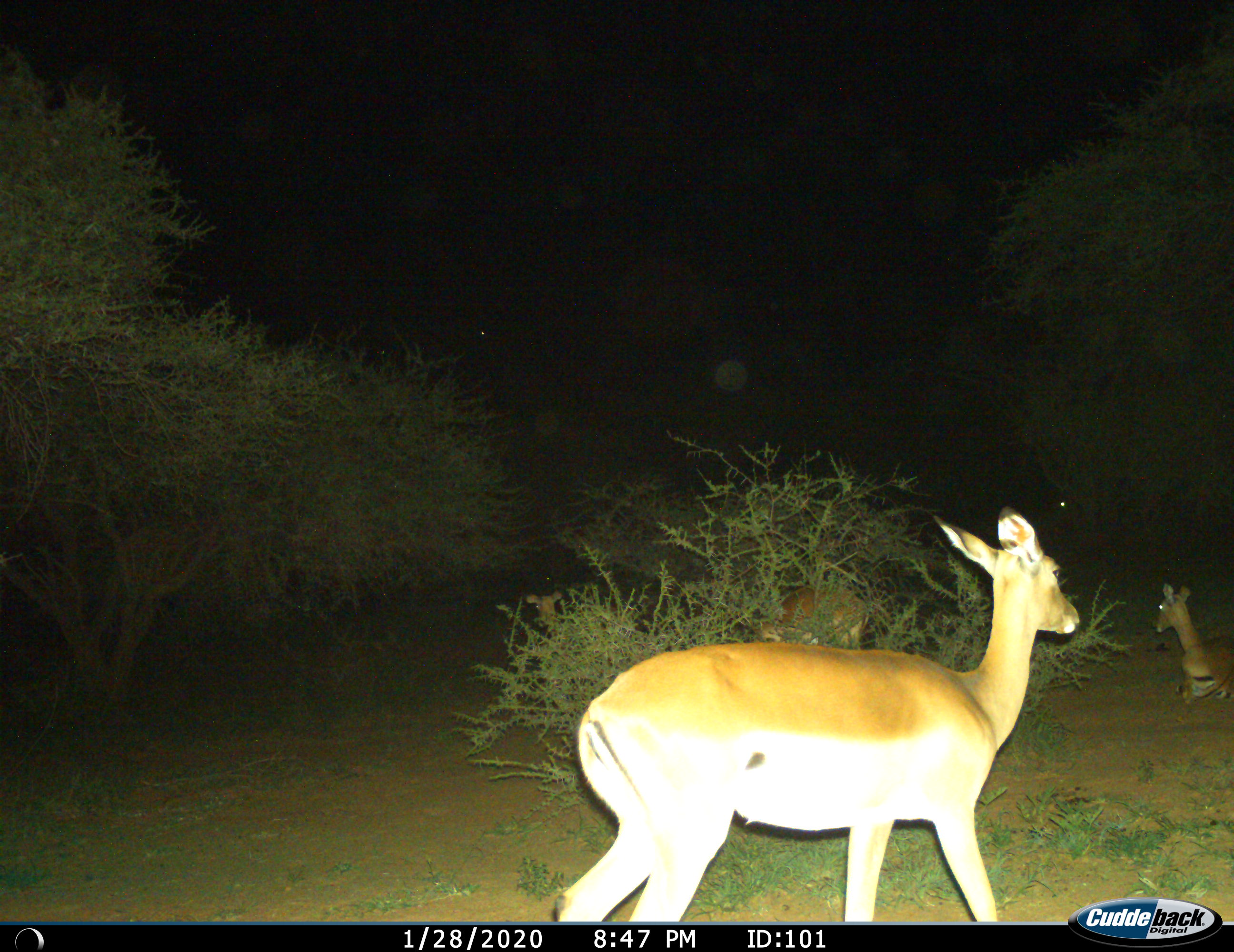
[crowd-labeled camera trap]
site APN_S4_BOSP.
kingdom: Animalia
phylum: Chordata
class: Mammalia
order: Artiodactyla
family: Bovidae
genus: Aepyceros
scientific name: Aepyceros melampus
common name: impala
Impala (Aepyceros melampus), count 2. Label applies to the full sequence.